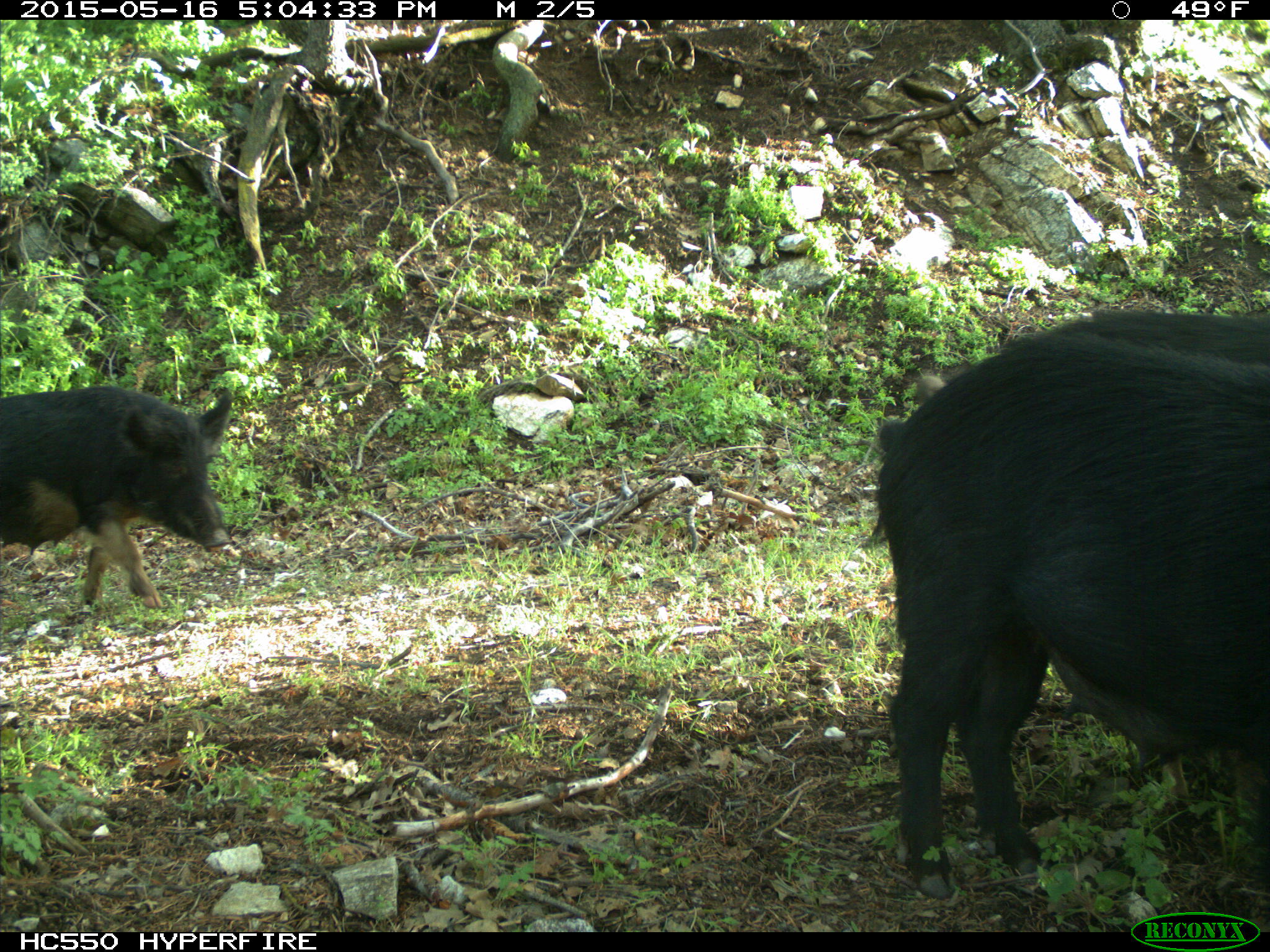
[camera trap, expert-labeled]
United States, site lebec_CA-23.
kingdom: Animalia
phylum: Chordata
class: Mammalia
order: Artiodactyla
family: Suidae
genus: Sus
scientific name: Sus scrofa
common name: wild boar